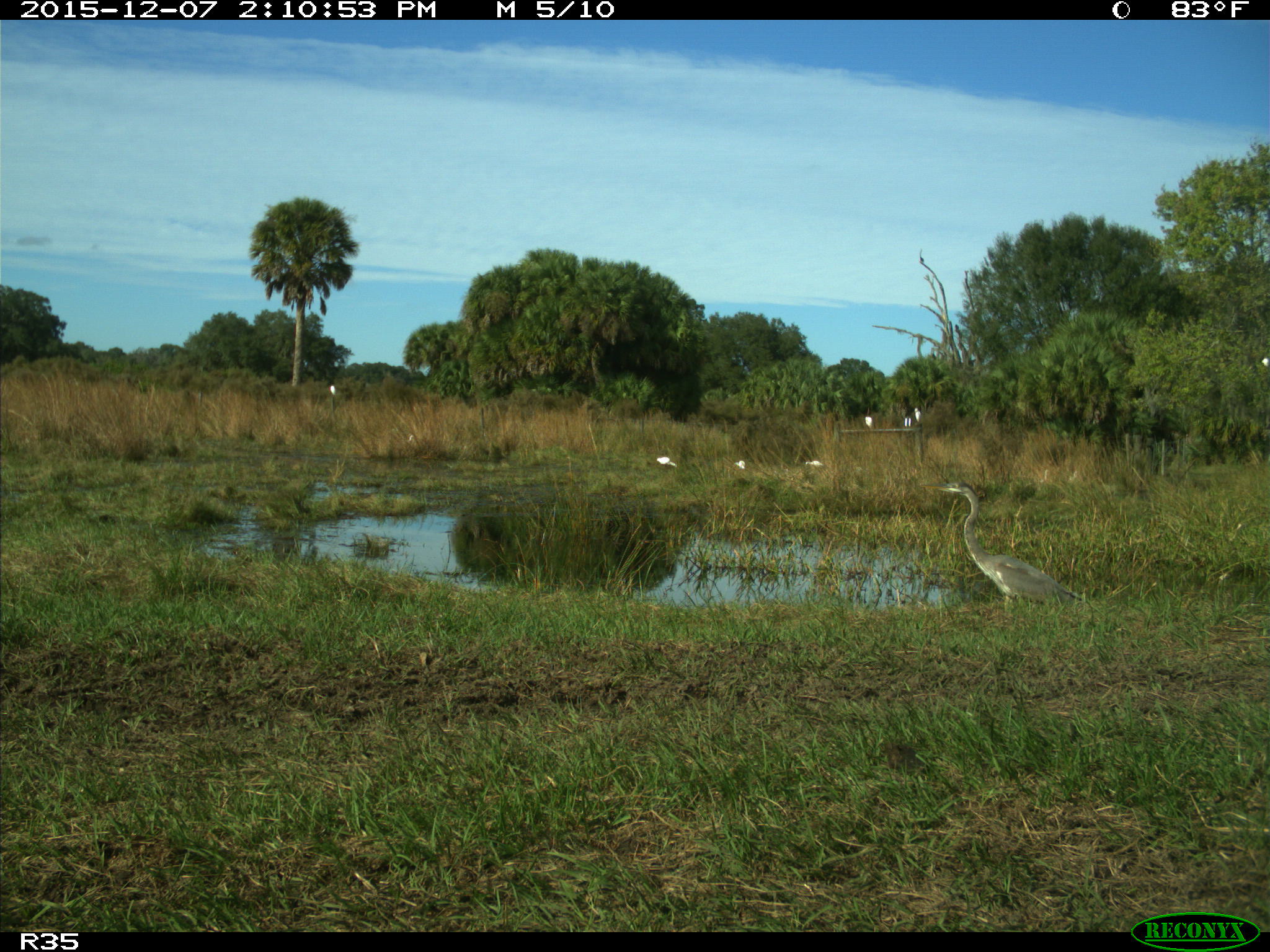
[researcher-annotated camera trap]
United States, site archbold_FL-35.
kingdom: Animalia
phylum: Chordata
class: Aves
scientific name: Aves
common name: birds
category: unidentified bird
Unidentified bird (birds) (Aves).